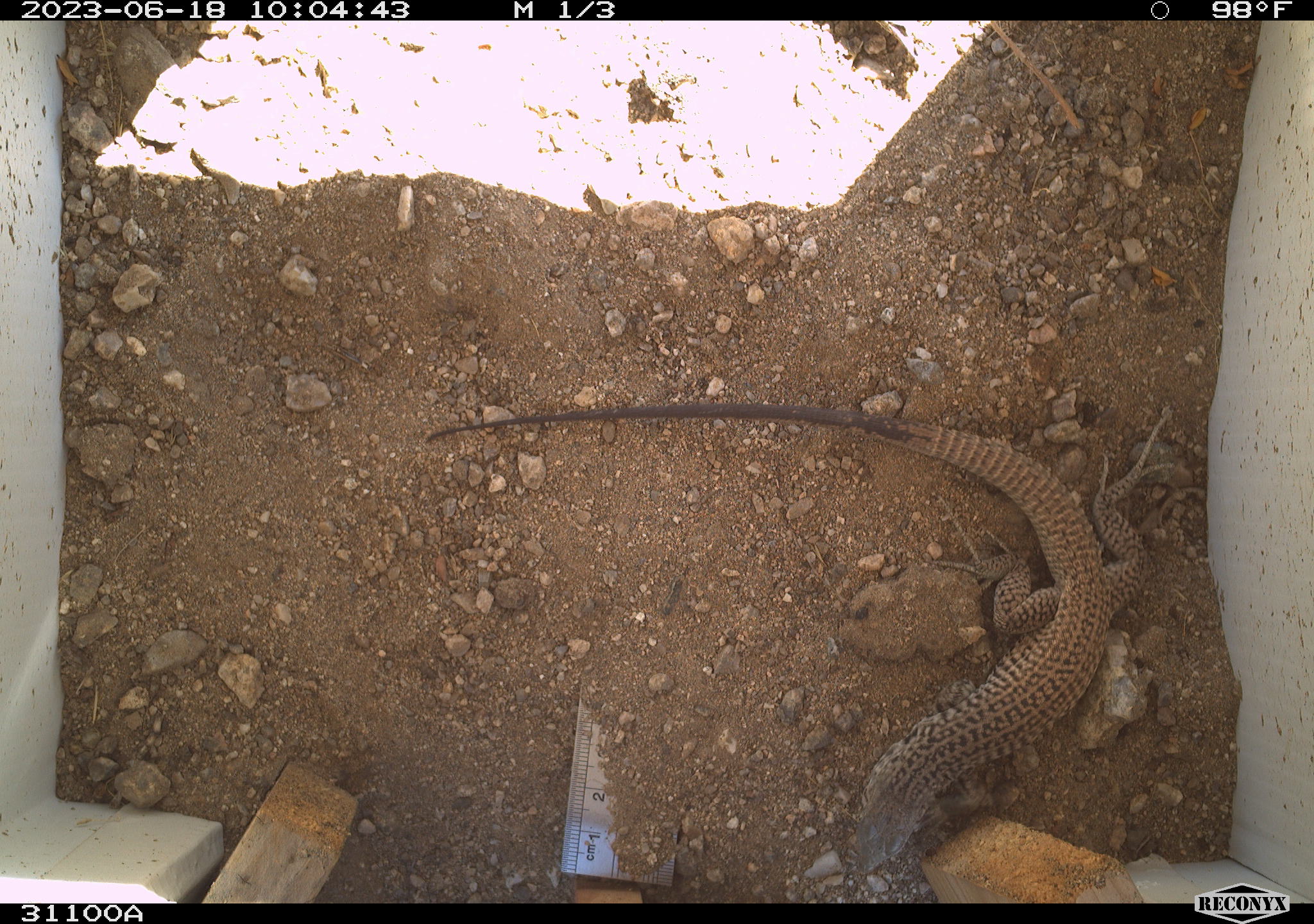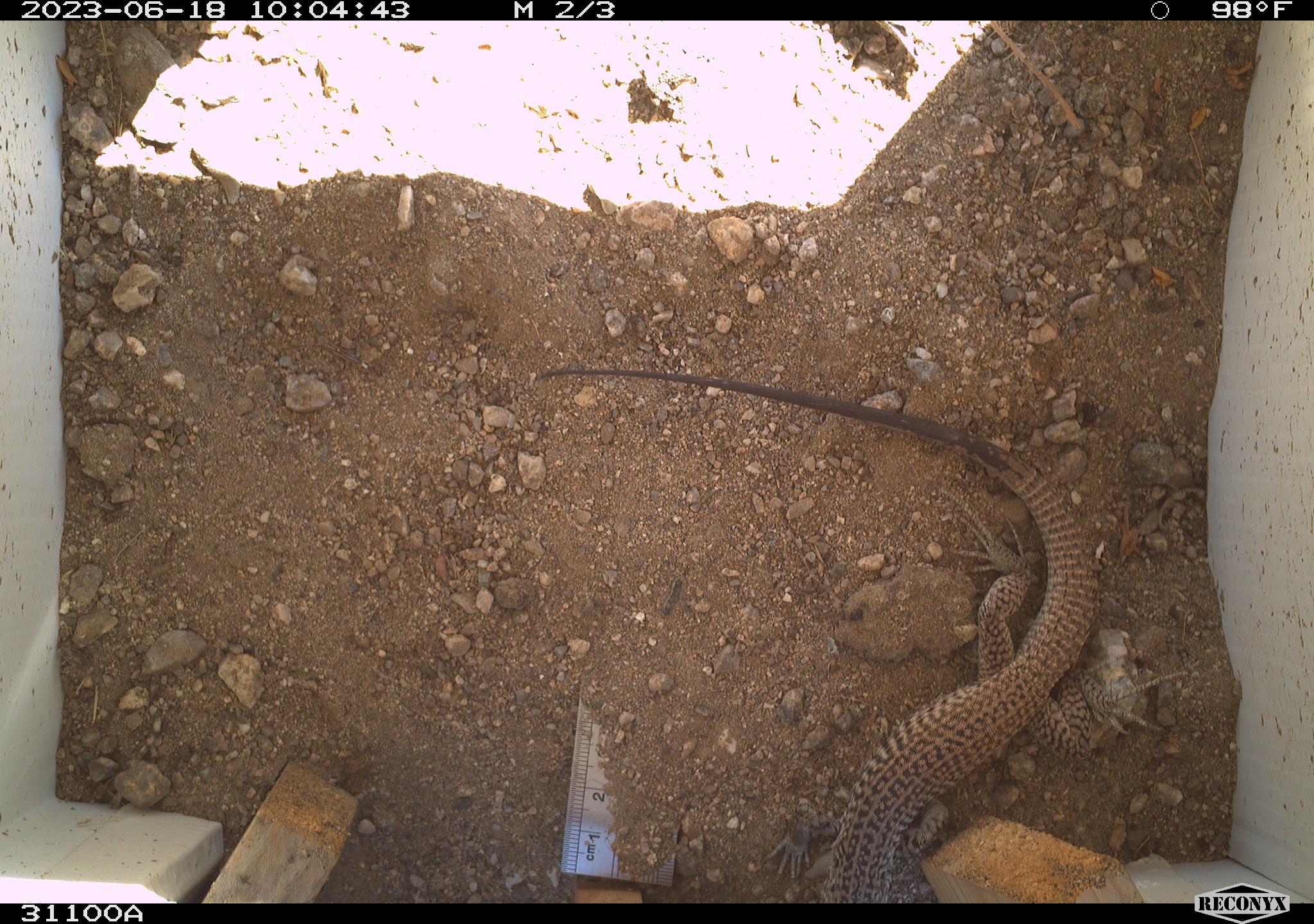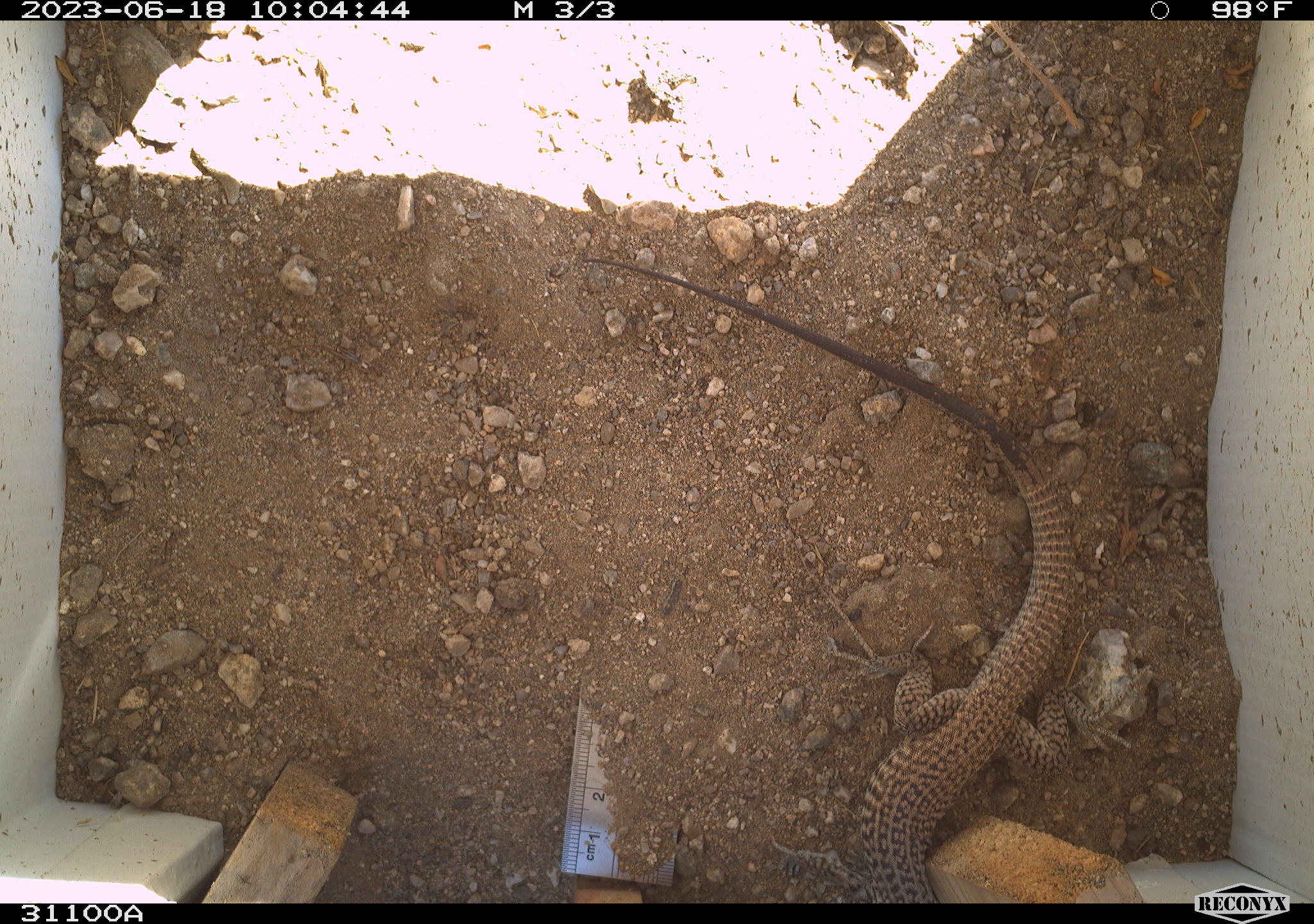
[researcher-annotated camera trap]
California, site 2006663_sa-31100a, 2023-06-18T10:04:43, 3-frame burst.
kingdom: Animalia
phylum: Chordata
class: Reptilia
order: Squamata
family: Teiidae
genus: Aspidoscelis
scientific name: Aspidoscelis tigris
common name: western whiptail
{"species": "western whiptail (Aspidoscelis tigris)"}